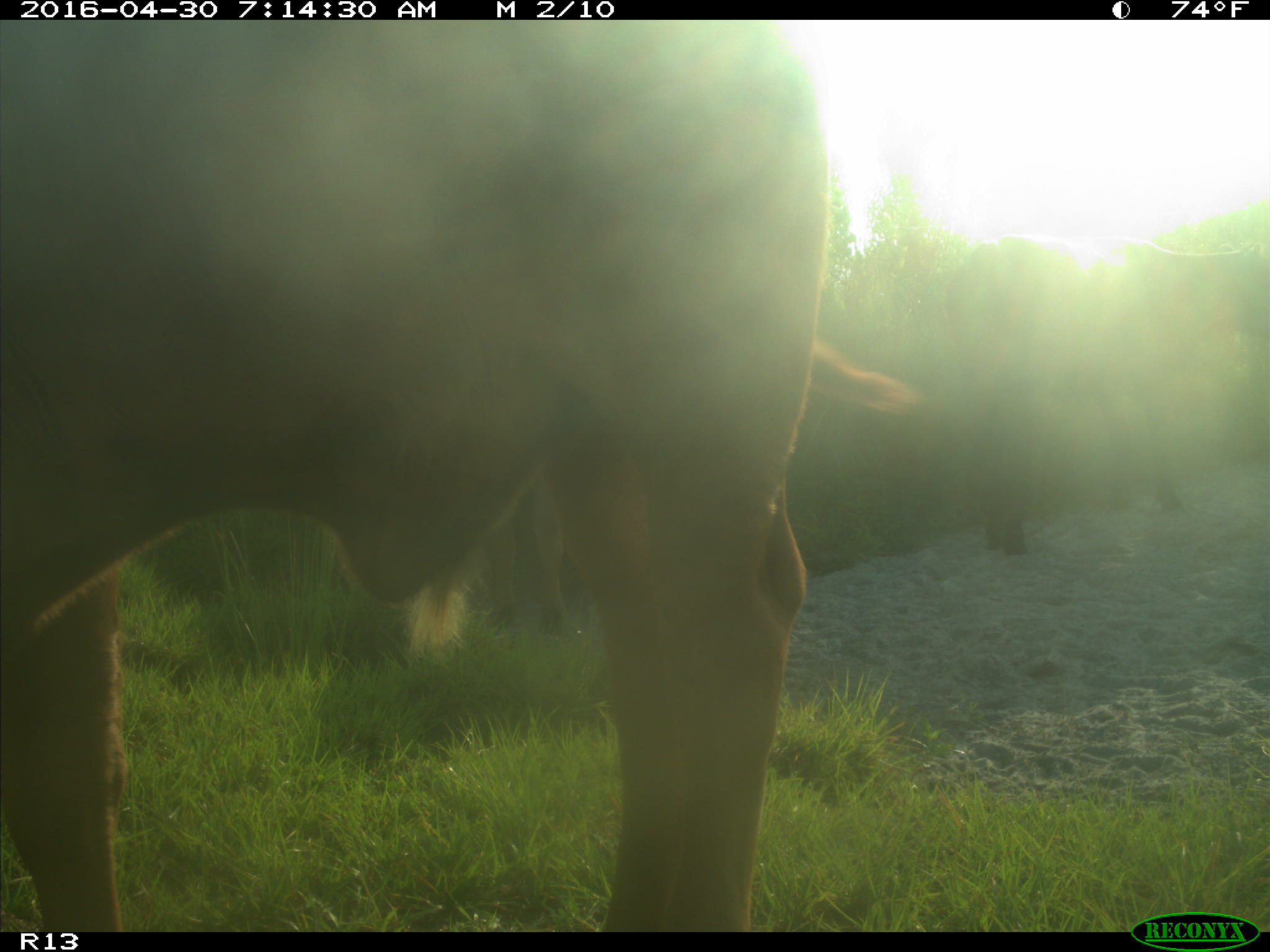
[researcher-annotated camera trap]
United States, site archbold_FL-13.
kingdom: Animalia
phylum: Chordata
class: Mammalia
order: Artiodactyla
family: Bovidae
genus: Bos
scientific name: Bos taurus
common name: domestic cow